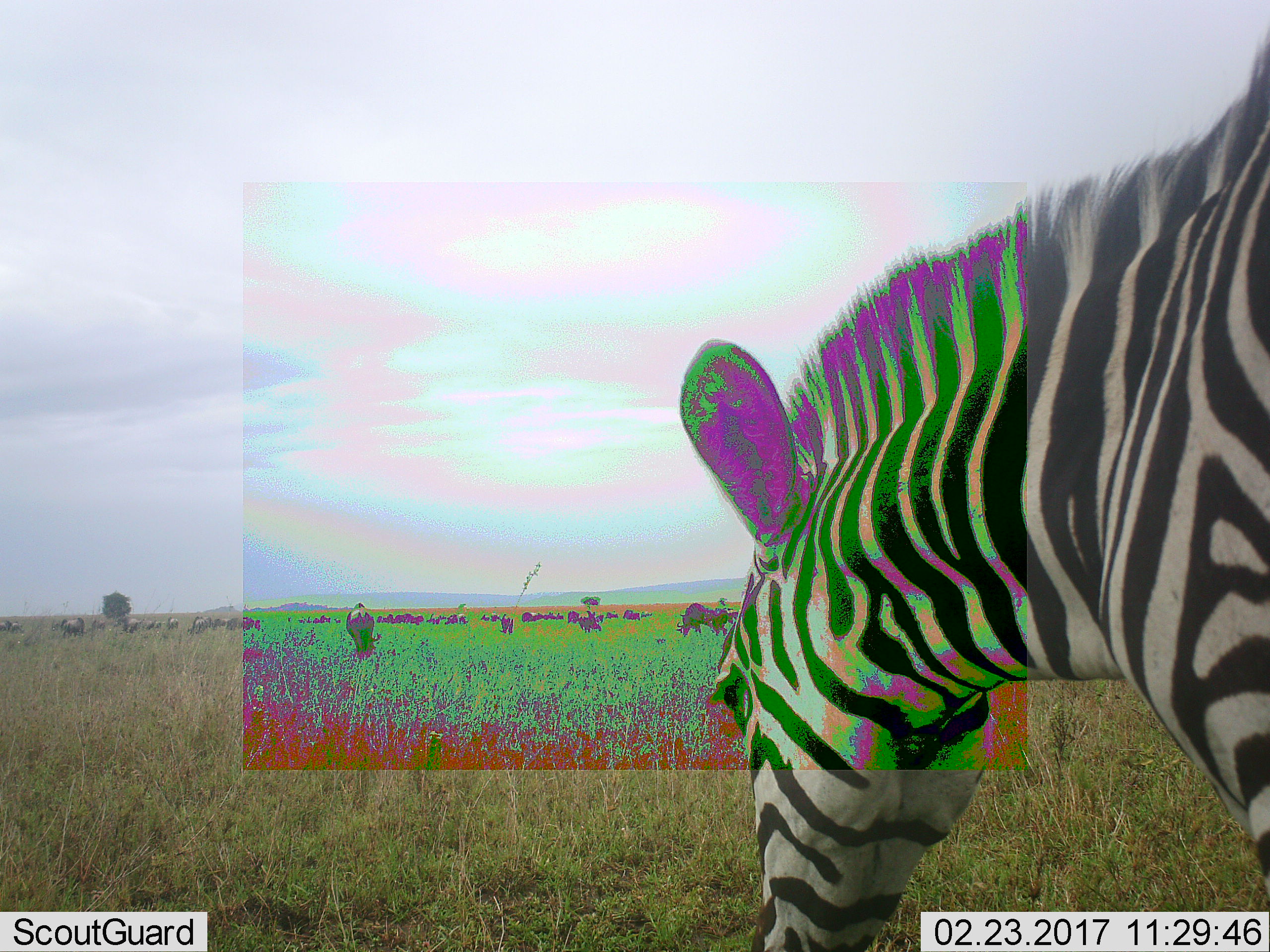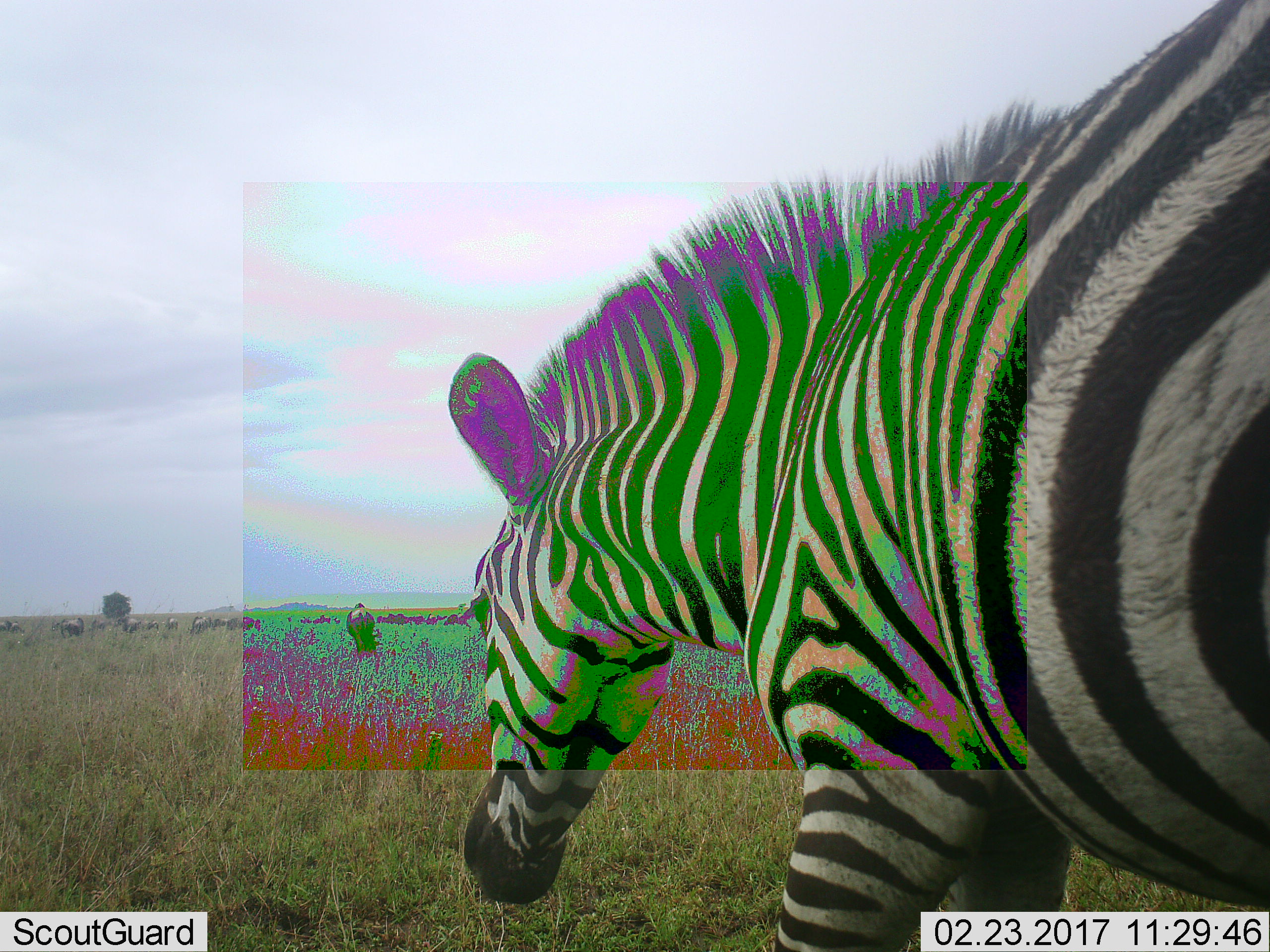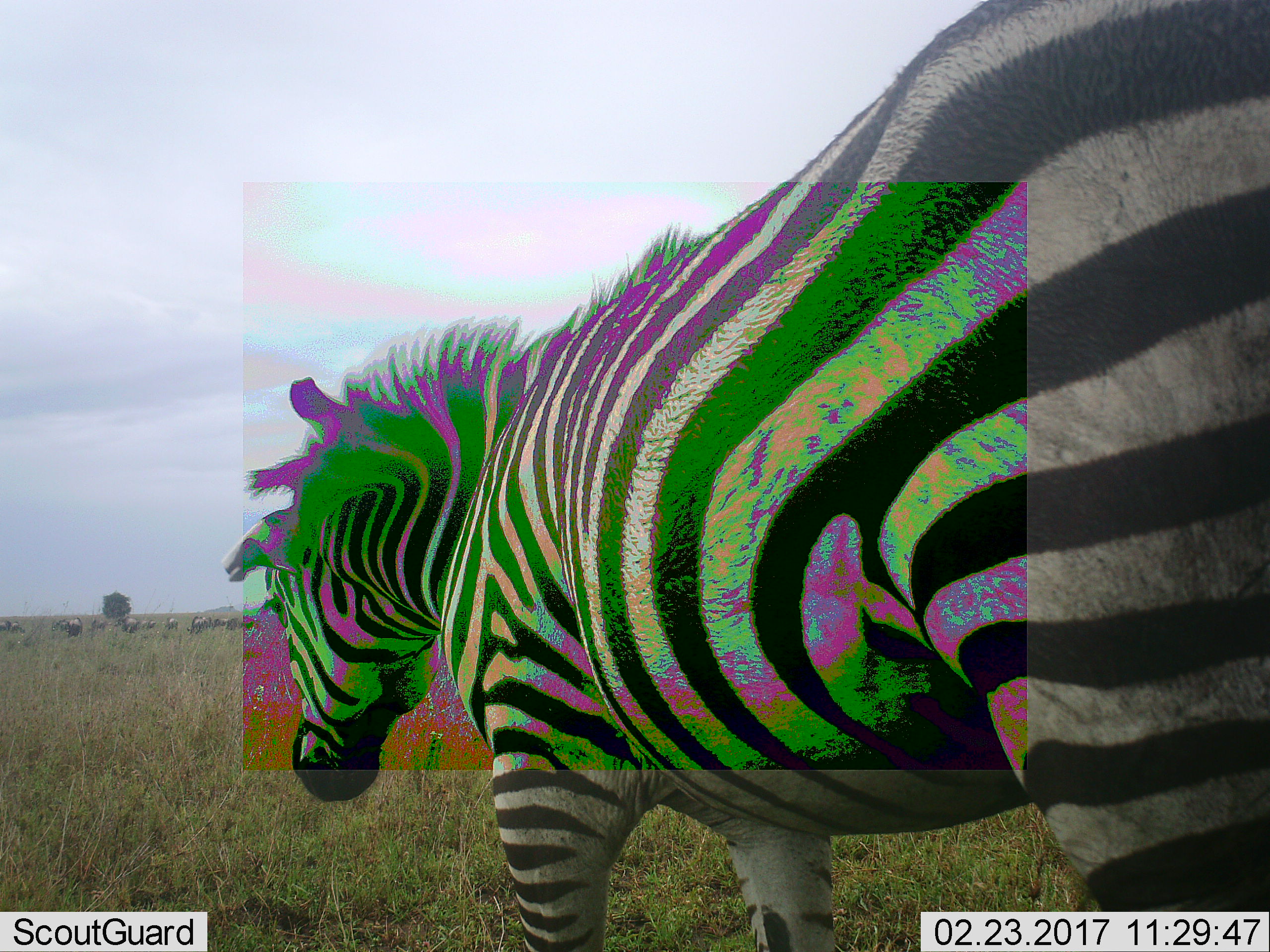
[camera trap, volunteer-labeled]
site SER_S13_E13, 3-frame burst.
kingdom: Animalia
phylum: Chordata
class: Mammalia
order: Artiodactyla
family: Bovidae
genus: Connochaetes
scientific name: Connochaetes taurinus taurinus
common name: blue wildebeest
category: wildebeestblue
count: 11-50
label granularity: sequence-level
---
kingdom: Animalia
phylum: Chordata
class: Mammalia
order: Perissodactyla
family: Equidae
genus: Equus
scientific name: Equus quagga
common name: plains zebra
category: zebraplains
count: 1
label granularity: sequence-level